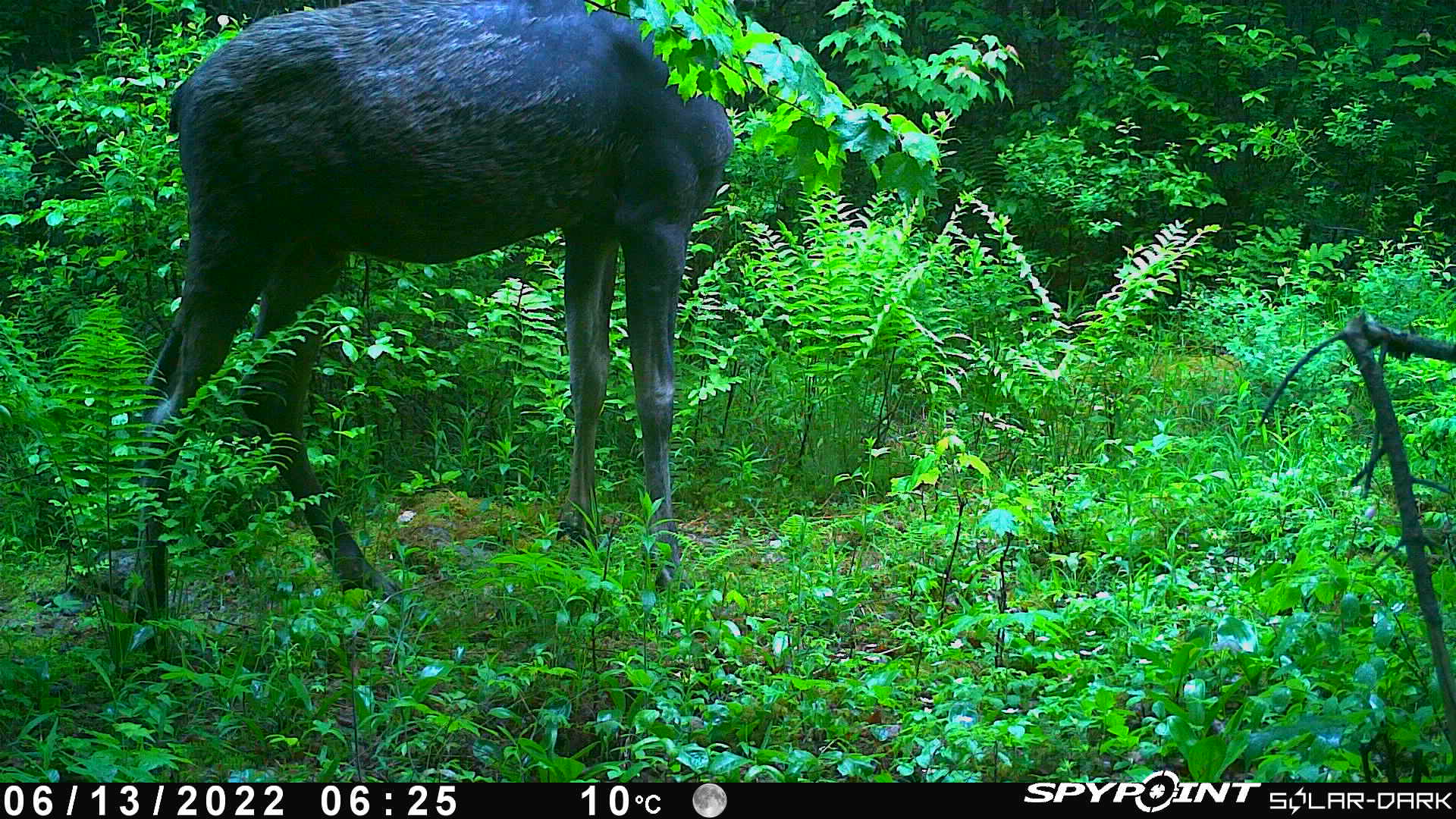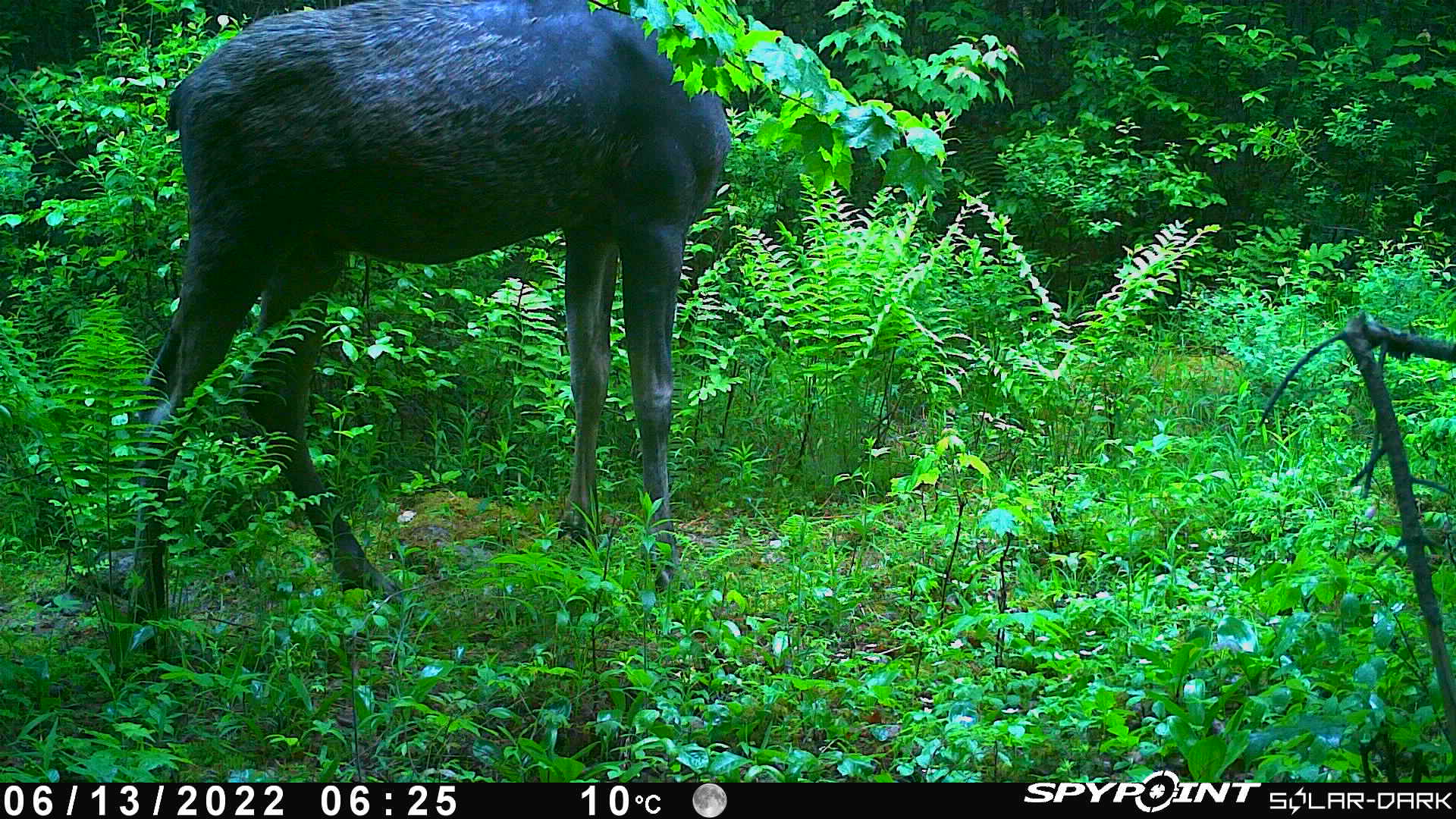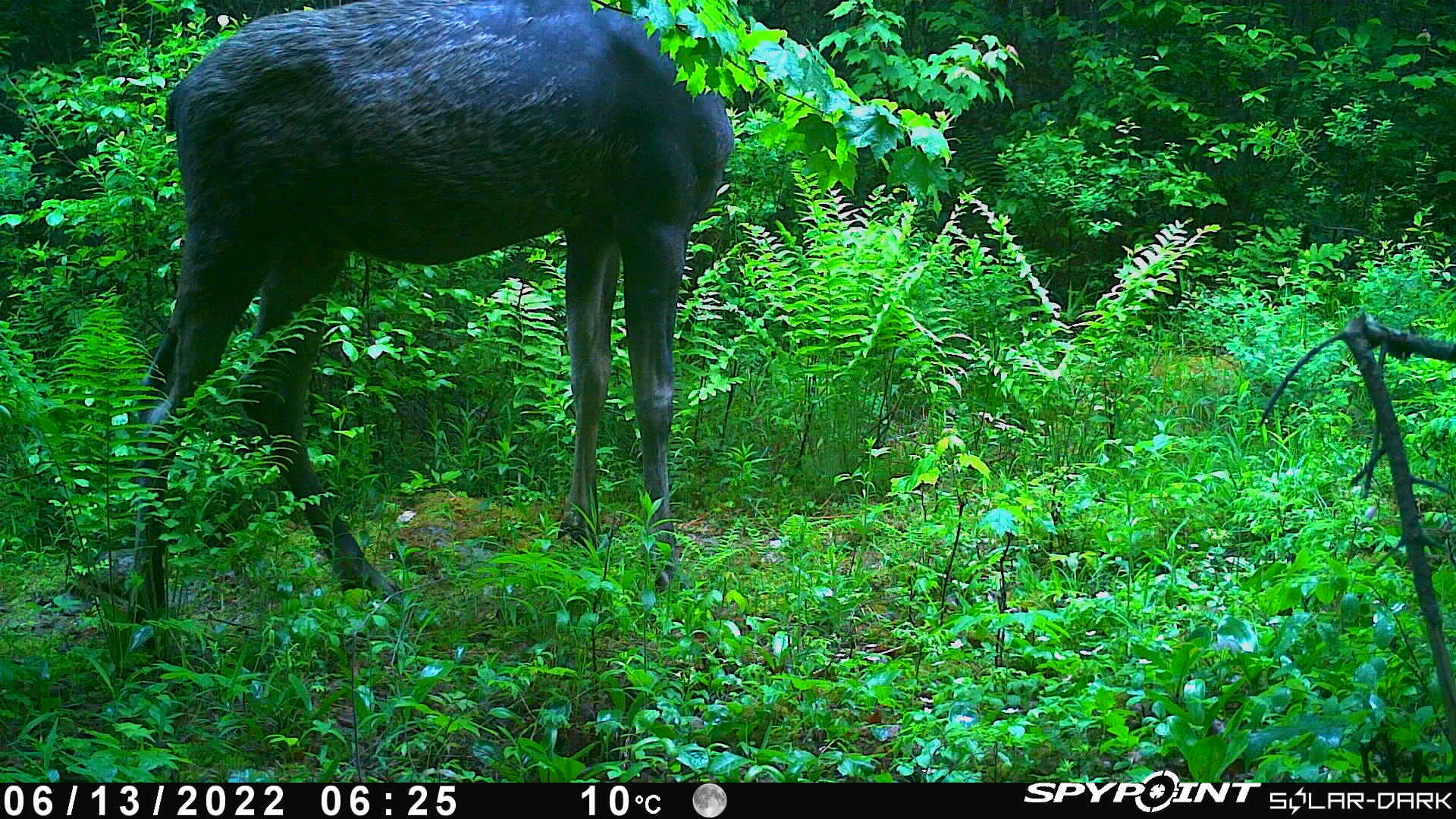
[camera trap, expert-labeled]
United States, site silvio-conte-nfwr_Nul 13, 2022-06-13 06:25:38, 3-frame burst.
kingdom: Animalia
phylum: Chordata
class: Mammalia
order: Artiodactyla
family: Cervidae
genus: Alces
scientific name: Alces alces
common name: moose